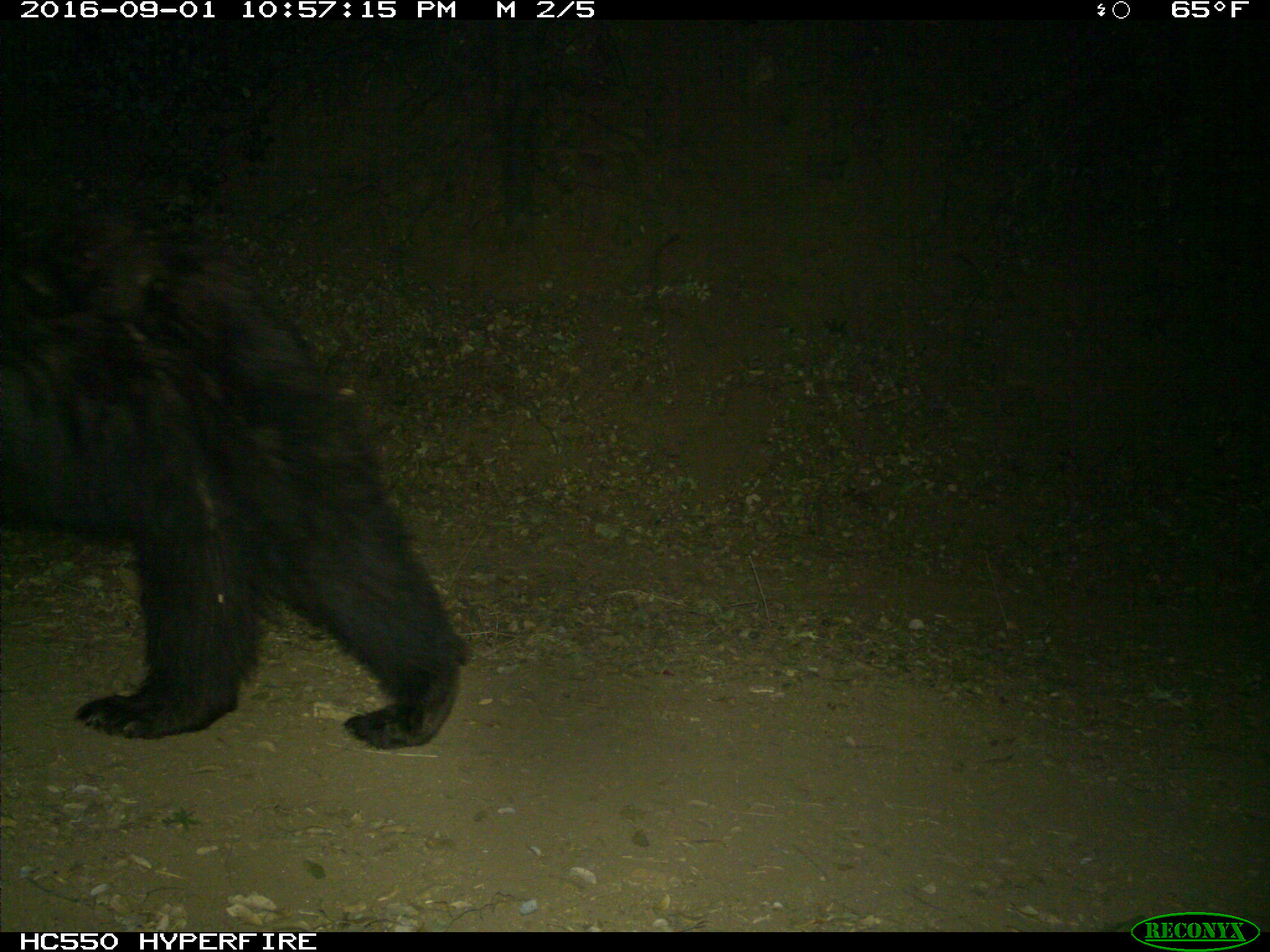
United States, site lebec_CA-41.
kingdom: Animalia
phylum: Chordata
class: Mammalia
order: Carnivora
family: Ursidae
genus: Ursus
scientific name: Ursus americanus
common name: american black bear